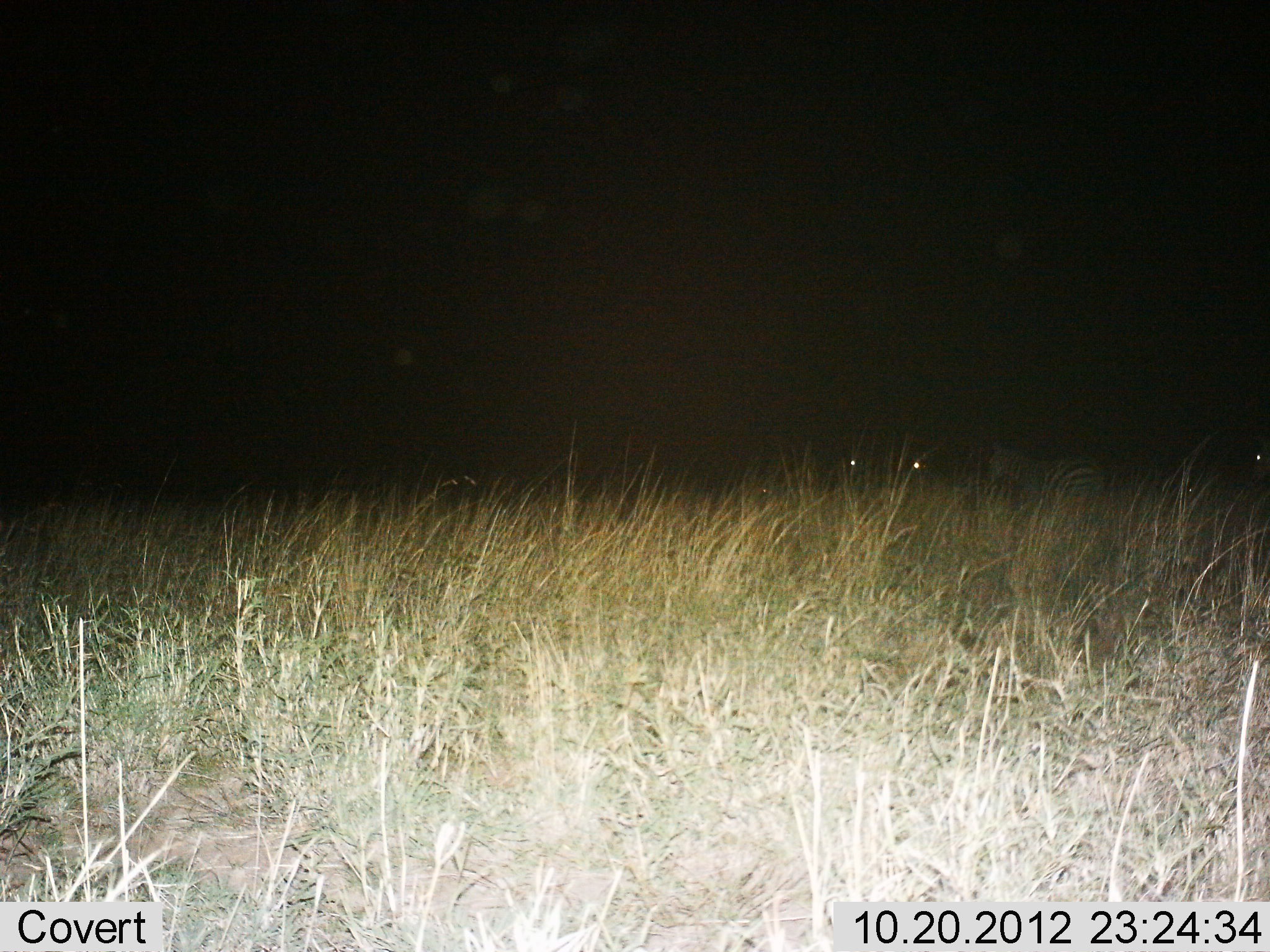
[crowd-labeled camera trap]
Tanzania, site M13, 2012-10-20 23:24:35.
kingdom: Animalia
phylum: Chordata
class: Mammalia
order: Perissodactyla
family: Equidae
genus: Equus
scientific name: Equus quagga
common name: plains zebra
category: zebra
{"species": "zebra (plains zebra) (Equus quagga)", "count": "4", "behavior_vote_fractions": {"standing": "100%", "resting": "0%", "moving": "10%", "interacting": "0%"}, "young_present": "0%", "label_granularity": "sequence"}